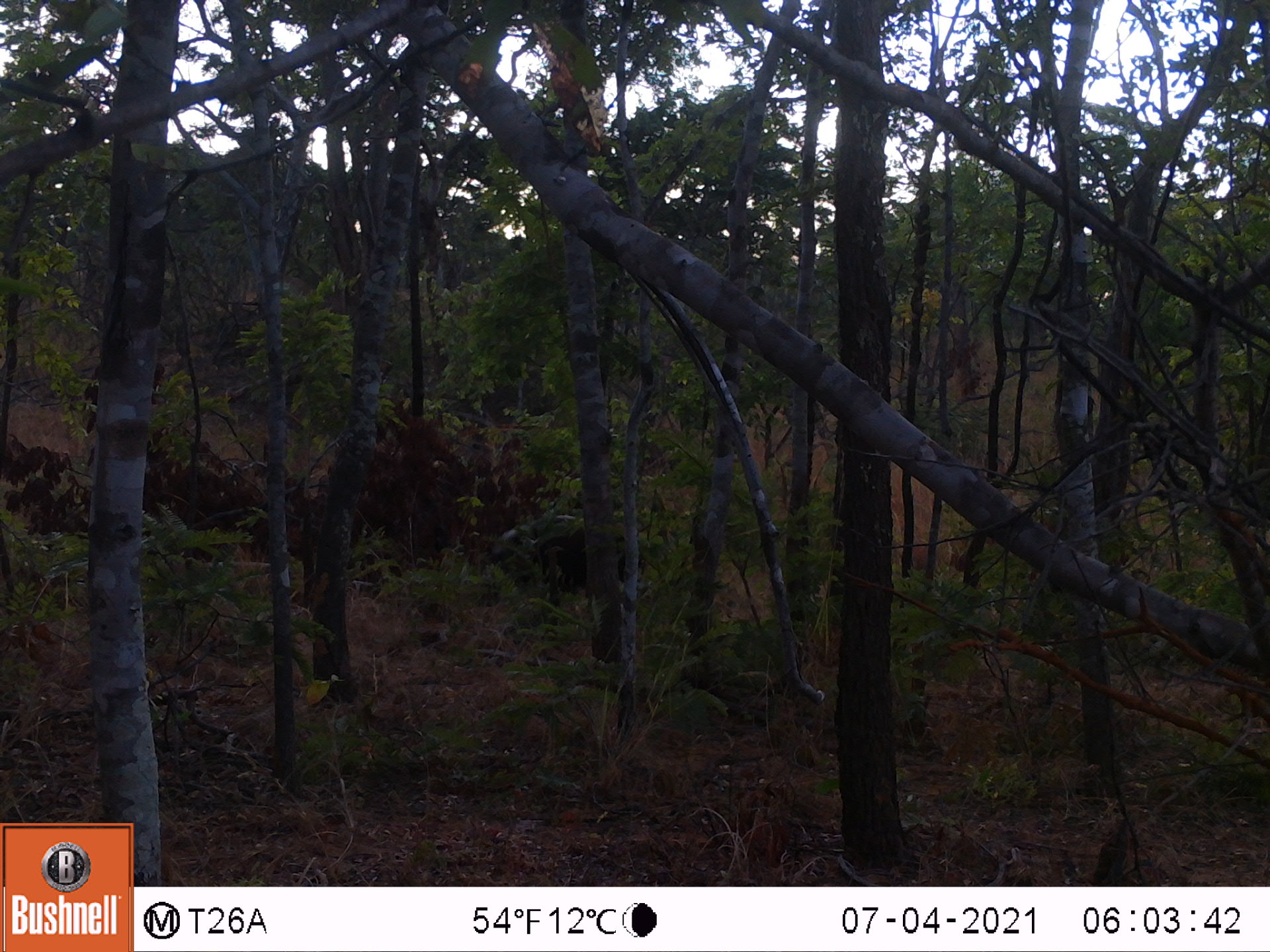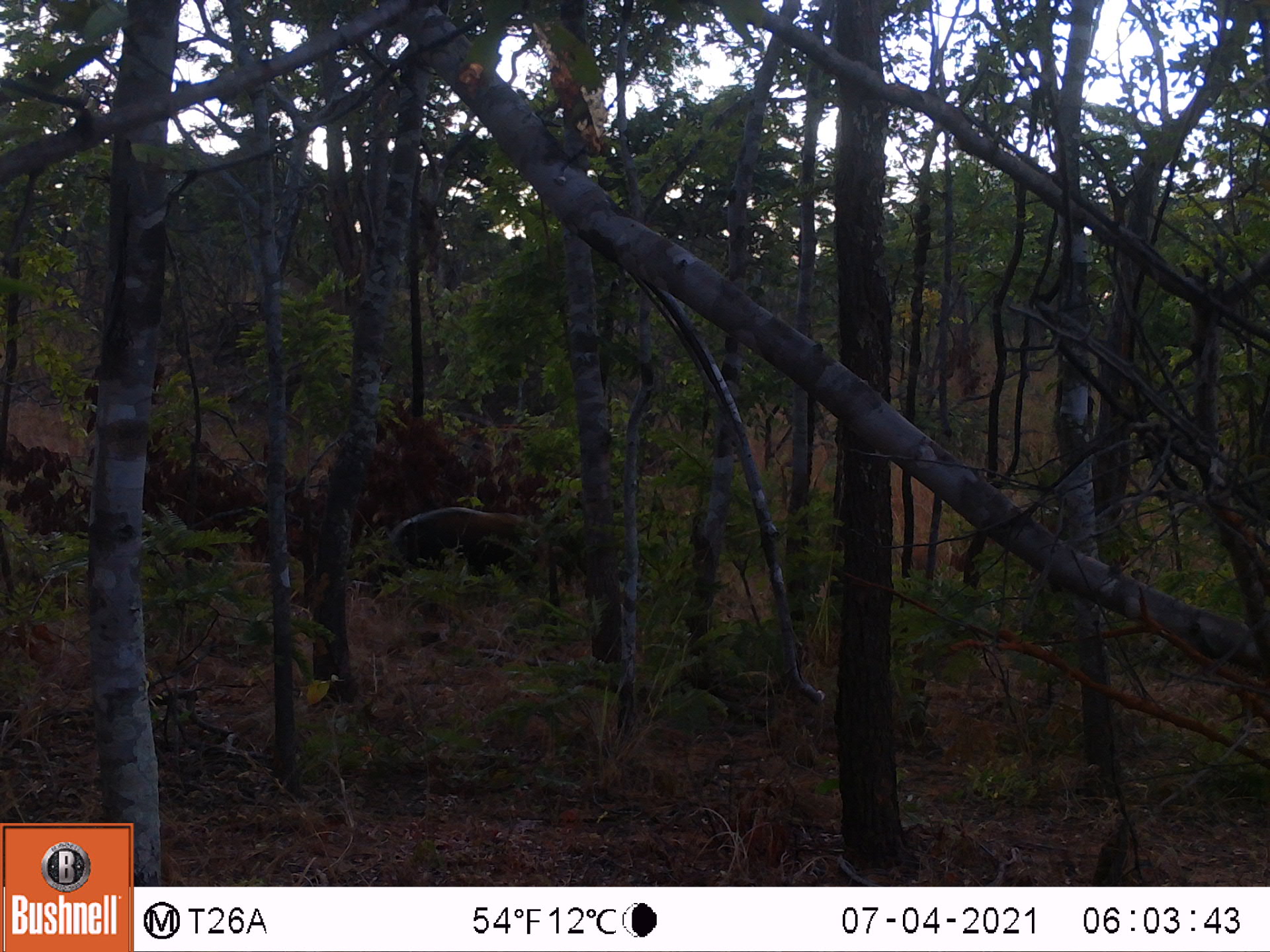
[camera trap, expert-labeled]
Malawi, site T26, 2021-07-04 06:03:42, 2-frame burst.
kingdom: Animalia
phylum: Chordata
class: Mammalia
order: Artiodactyla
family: Suidae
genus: Potamochoerus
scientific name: Potamochoerus larvatus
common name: bushpig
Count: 1.